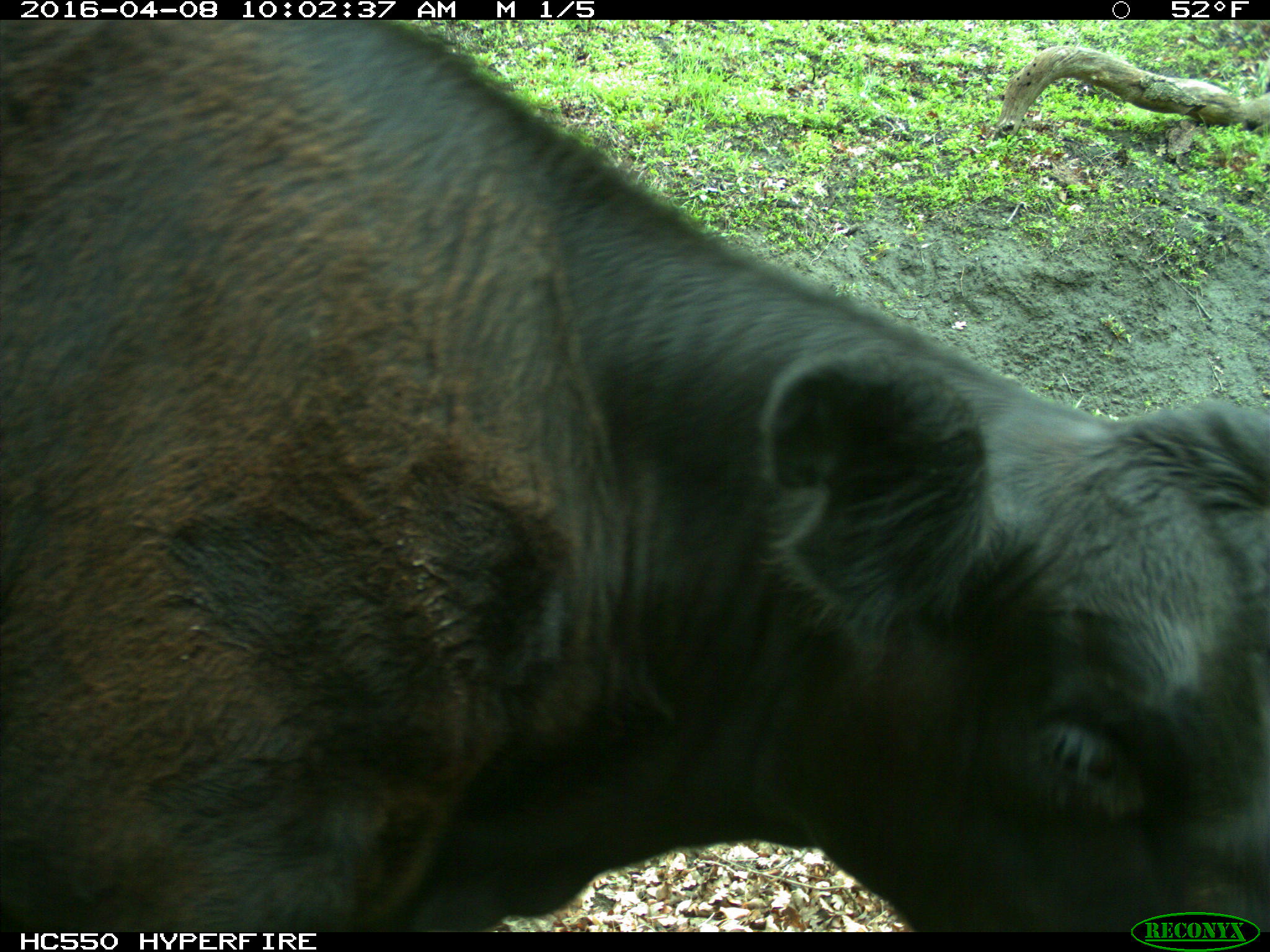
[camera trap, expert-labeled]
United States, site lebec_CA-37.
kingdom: Animalia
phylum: Chordata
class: Mammalia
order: Artiodactyla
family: Bovidae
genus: Bos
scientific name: Bos taurus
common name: domestic cow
Bos taurus (domestic cow).